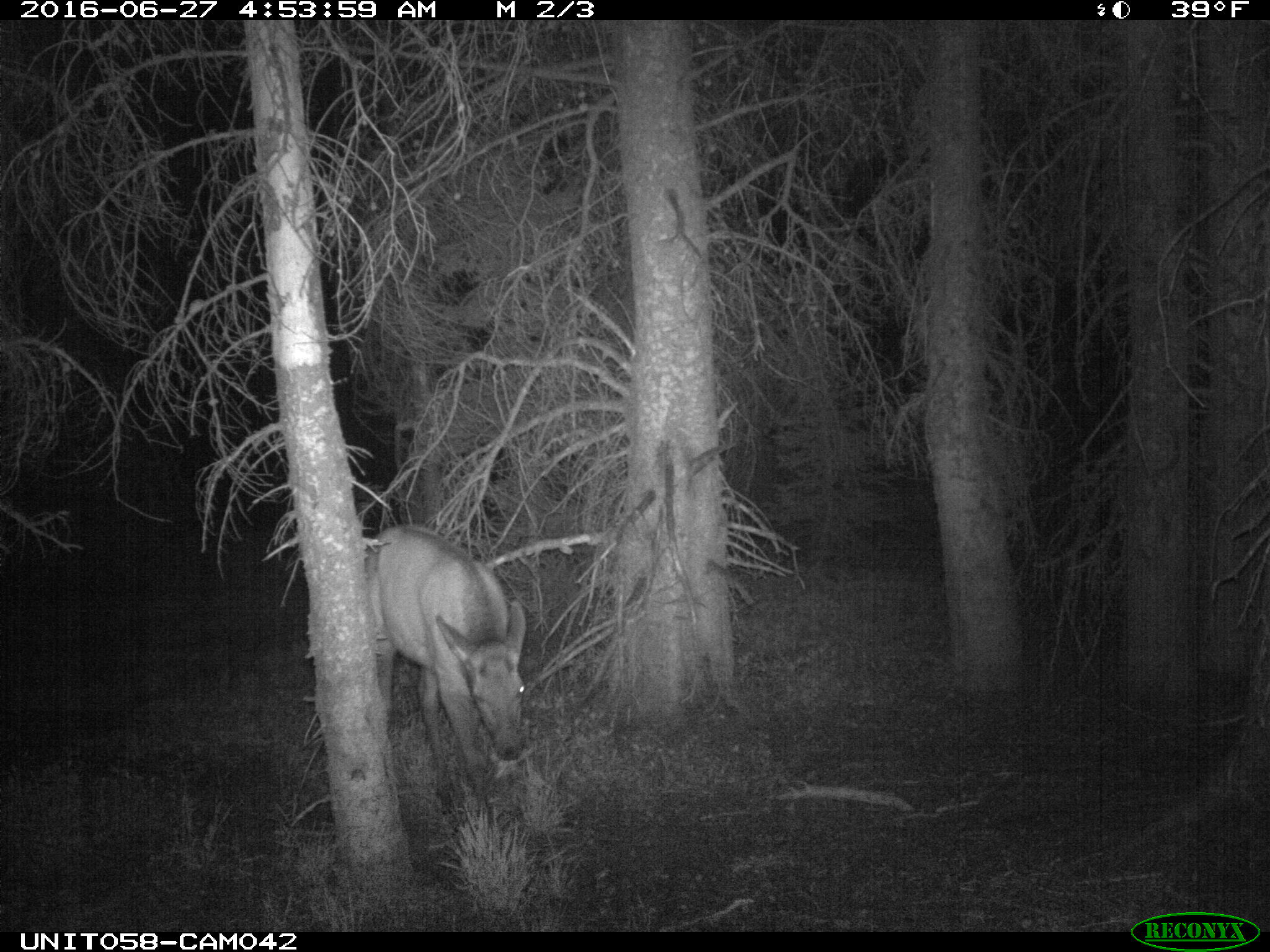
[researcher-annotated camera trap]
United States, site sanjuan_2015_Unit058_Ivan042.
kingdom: Animalia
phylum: Chordata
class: Mammalia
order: Artiodactyla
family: Cervidae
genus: Cervus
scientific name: Cervus elaphus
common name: red deer